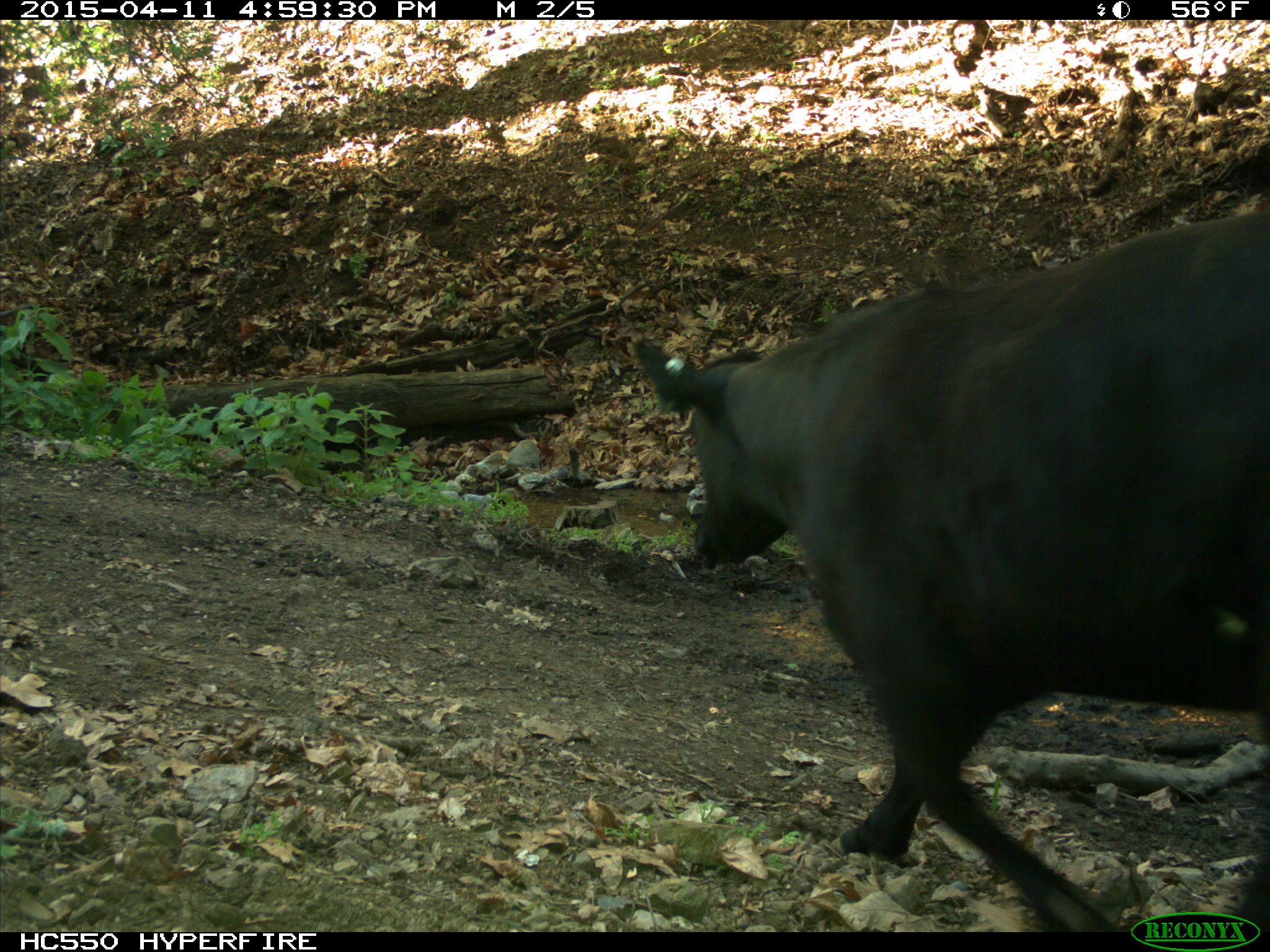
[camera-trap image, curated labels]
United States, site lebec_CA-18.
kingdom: Animalia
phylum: Chordata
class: Mammalia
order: Artiodactyla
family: Bovidae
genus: Bos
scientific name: Bos taurus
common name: domestic cow